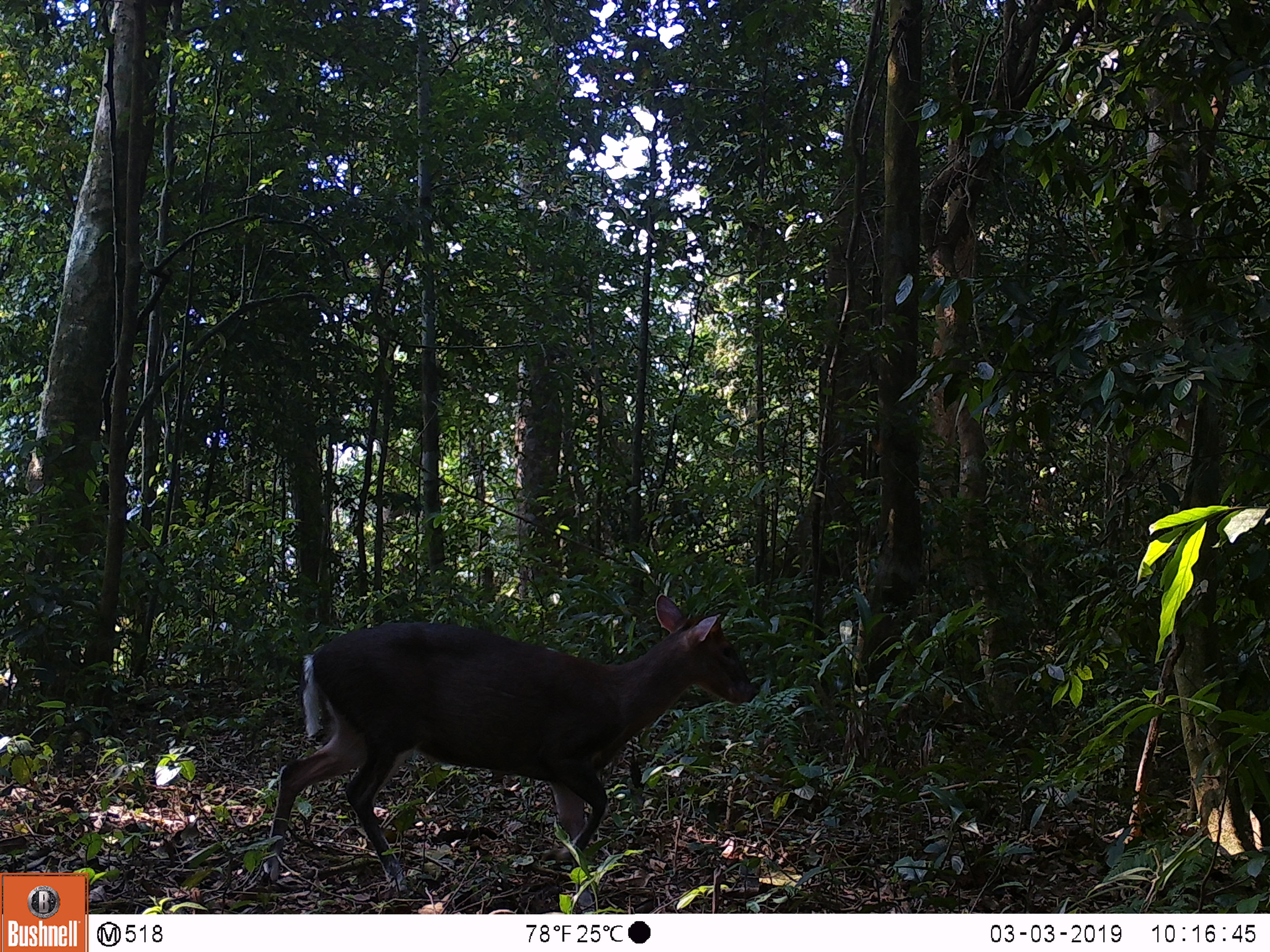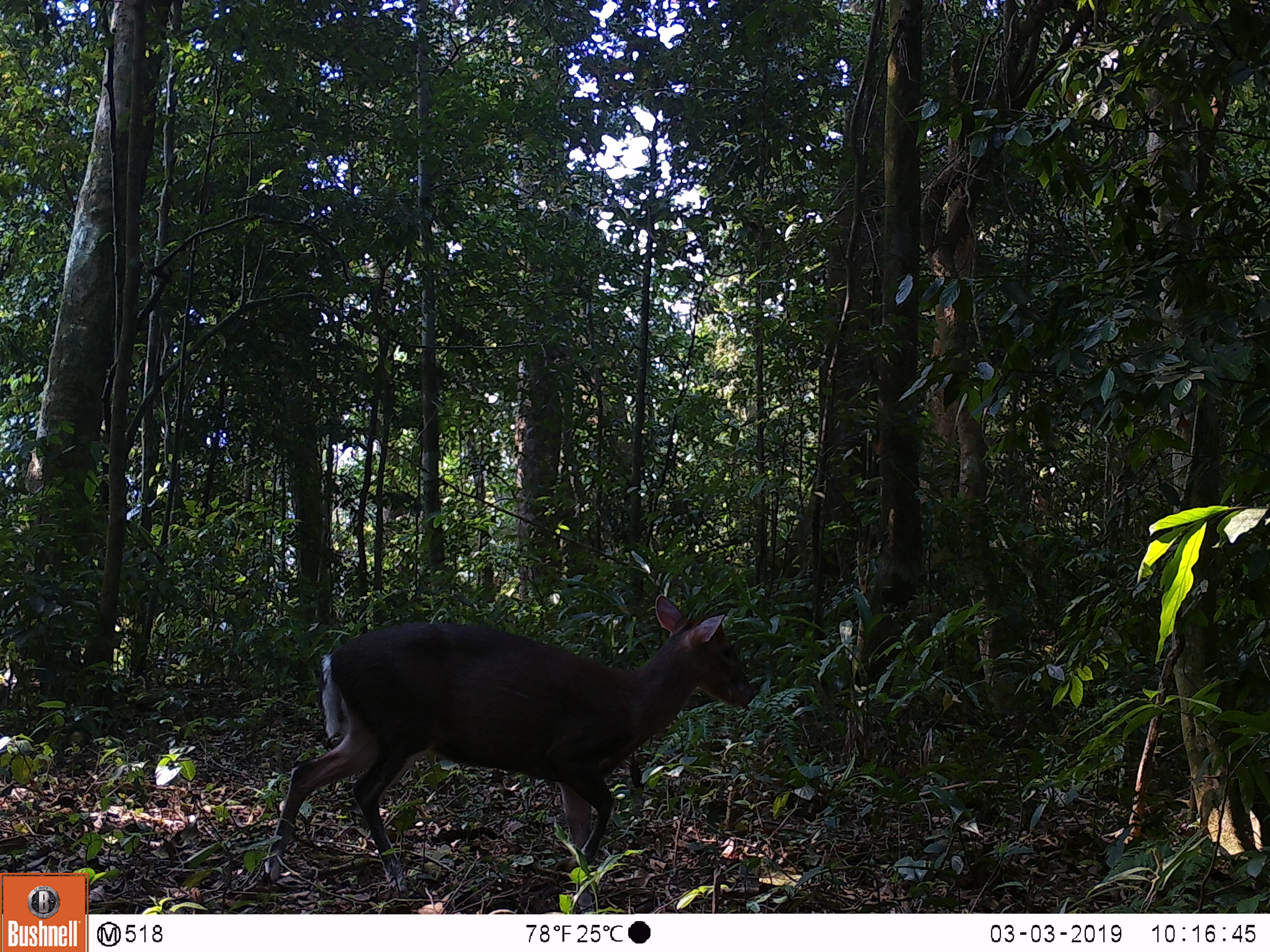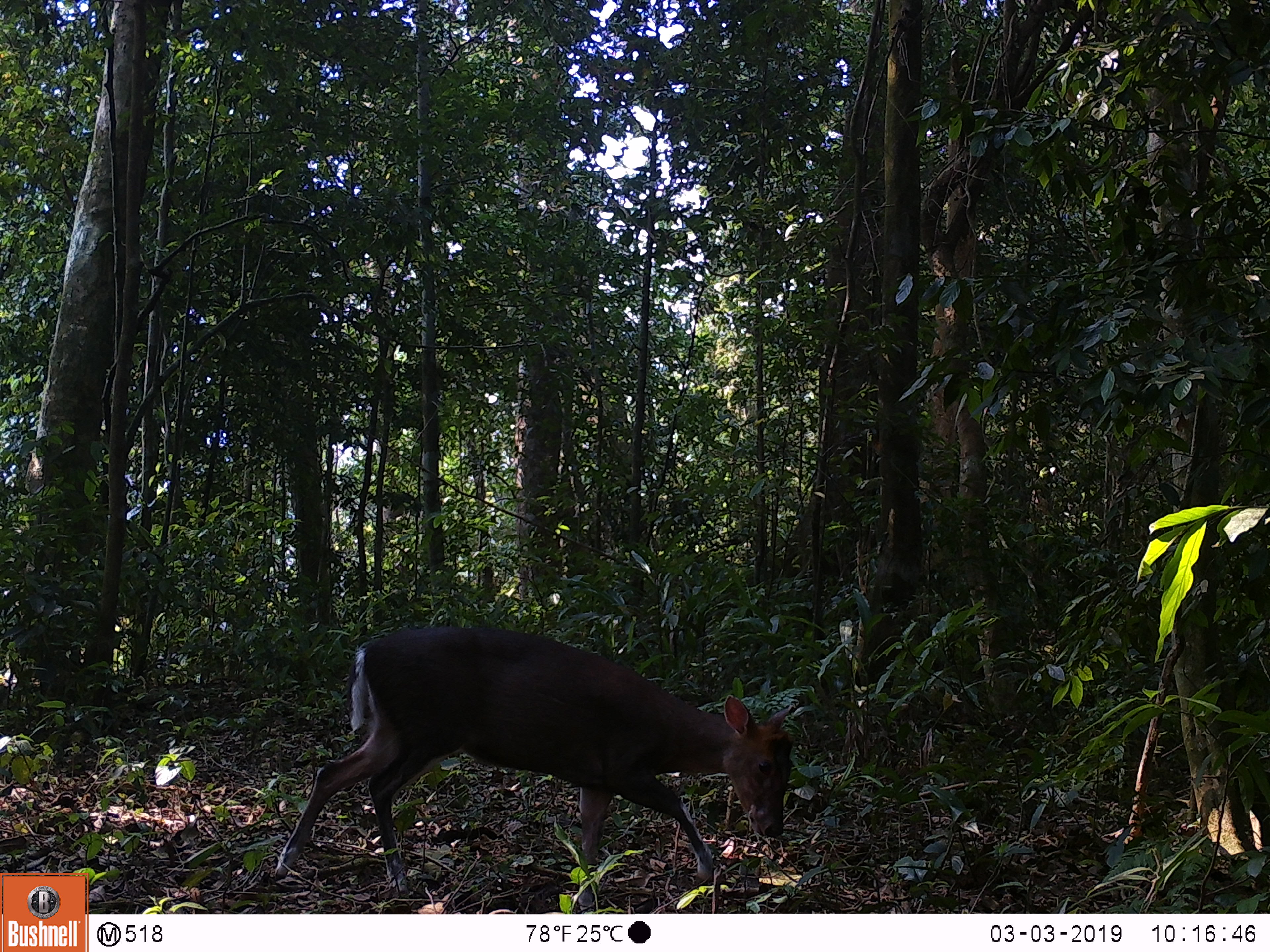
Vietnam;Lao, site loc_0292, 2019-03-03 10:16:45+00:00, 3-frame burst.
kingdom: Animalia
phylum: Chordata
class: Mammalia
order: Artiodactyla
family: Cervidae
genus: Muntiacus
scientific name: Muntiacus rooseveltorum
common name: roosevelt's muntjac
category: roosevelts muntjac group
Roosevelts muntjac group (roosevelt's muntjac) (Muntiacus rooseveltorum). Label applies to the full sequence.